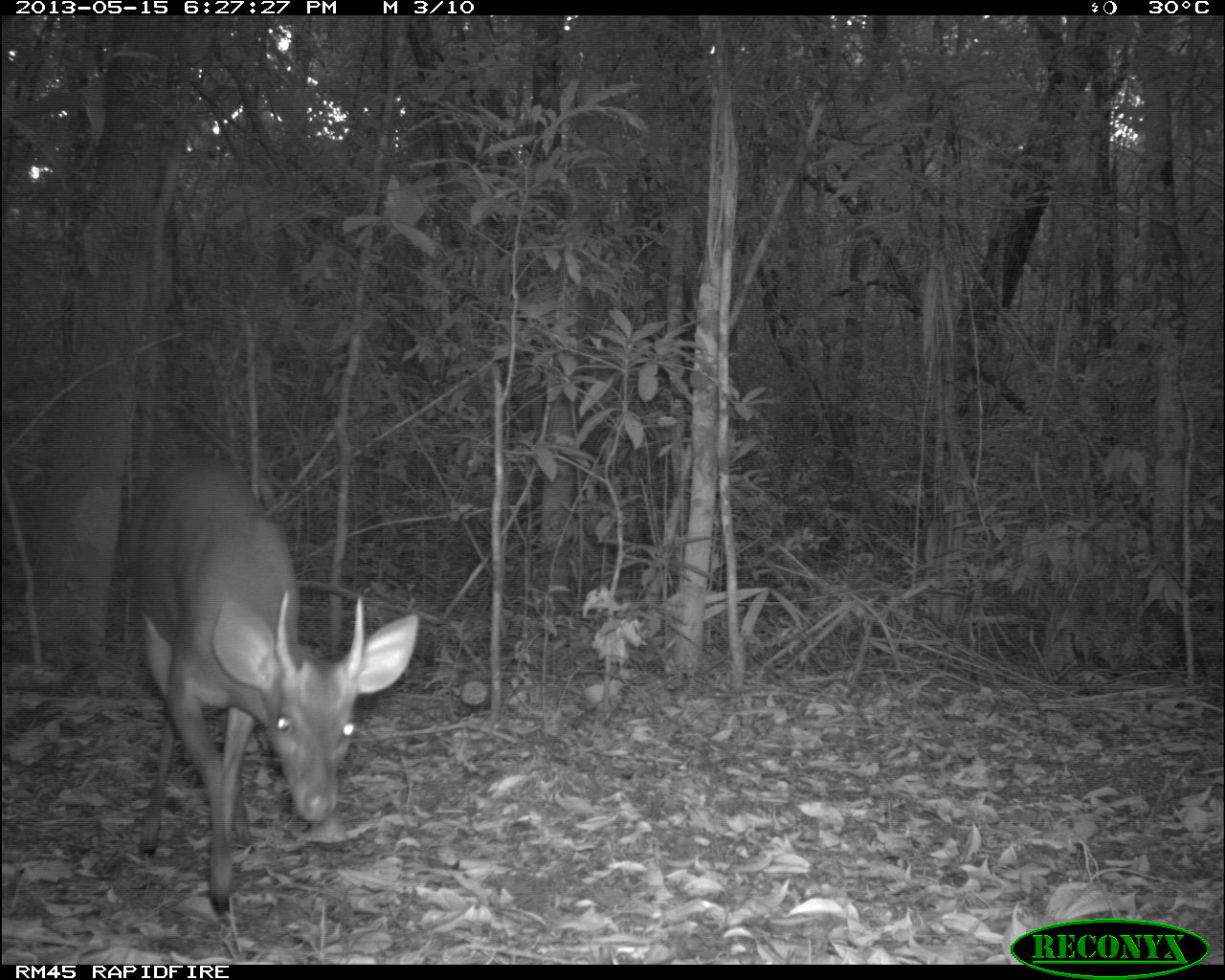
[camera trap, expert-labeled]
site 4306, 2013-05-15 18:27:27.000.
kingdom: Animalia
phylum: Chordata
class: Mammalia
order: Artiodactyla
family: Cervidae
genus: Mazama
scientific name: Mazama temama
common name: central american red brocket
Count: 1.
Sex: male.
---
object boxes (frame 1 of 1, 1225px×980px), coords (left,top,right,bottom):
mazama temama: (143,457,419,914)